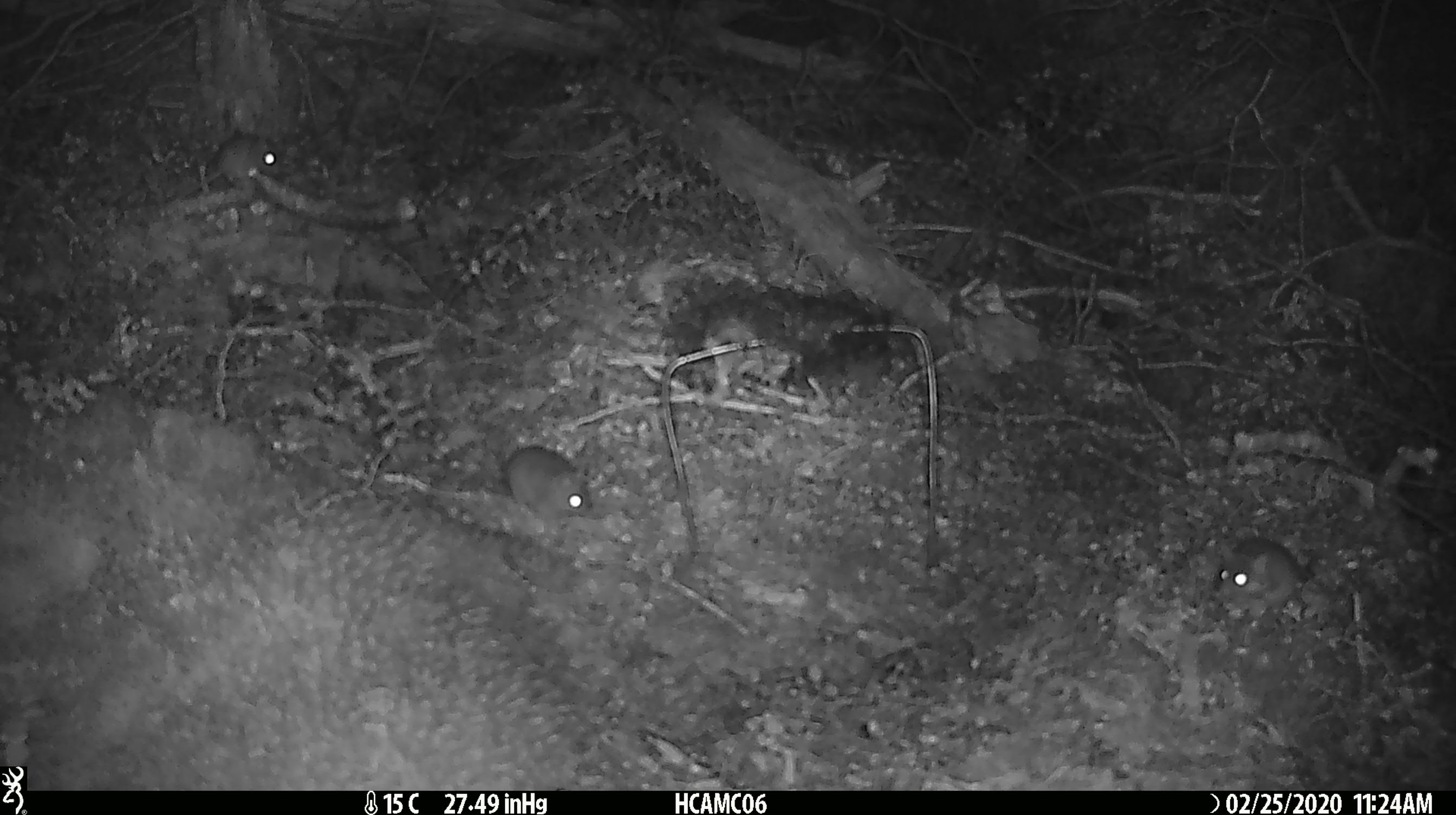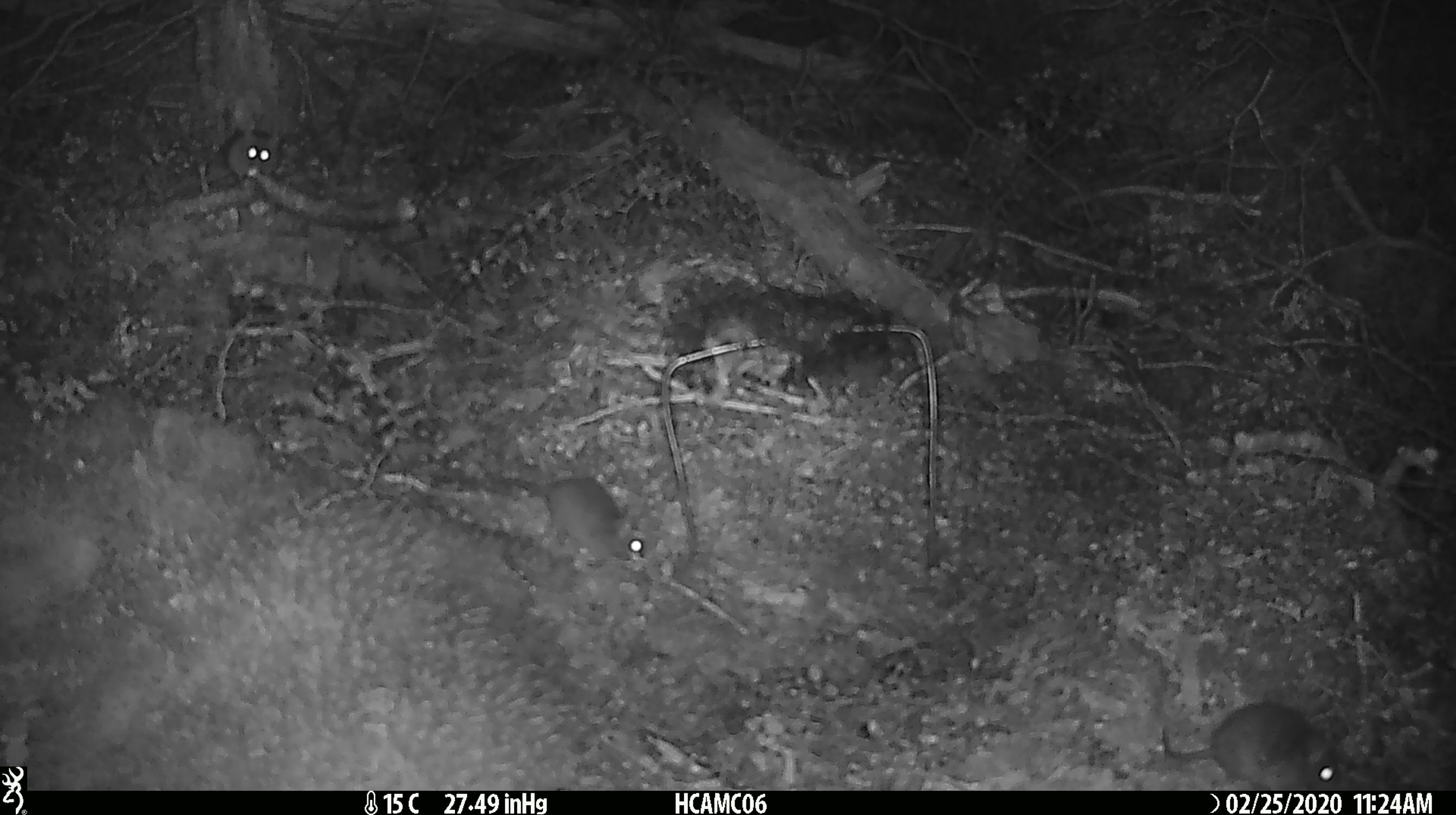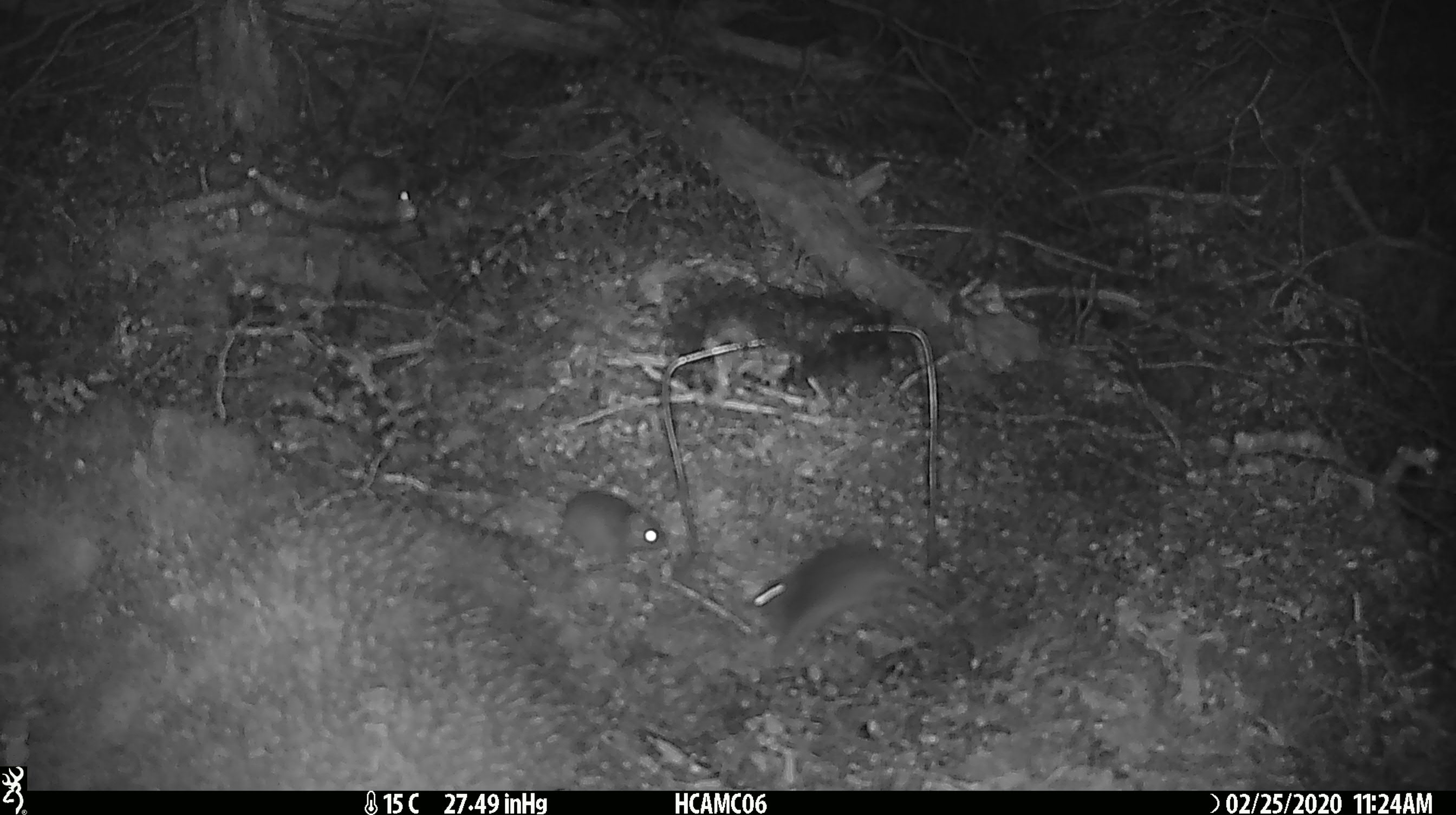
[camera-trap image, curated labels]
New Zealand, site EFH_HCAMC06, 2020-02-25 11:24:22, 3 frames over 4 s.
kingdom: Animalia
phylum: Chordata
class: Mammalia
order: Rodentia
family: Muridae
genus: Mus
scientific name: Mus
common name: mouse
Mouse (Mus).